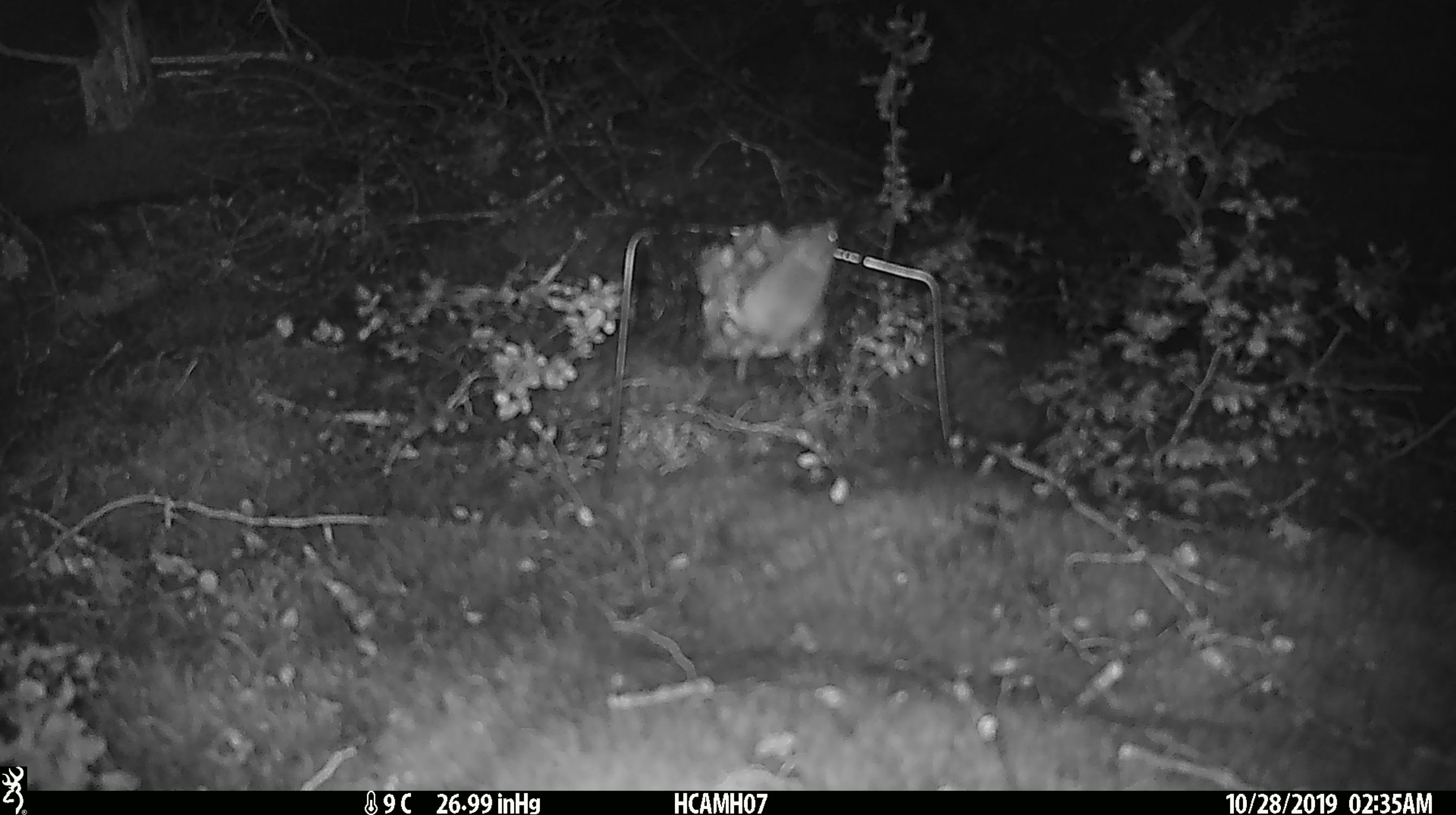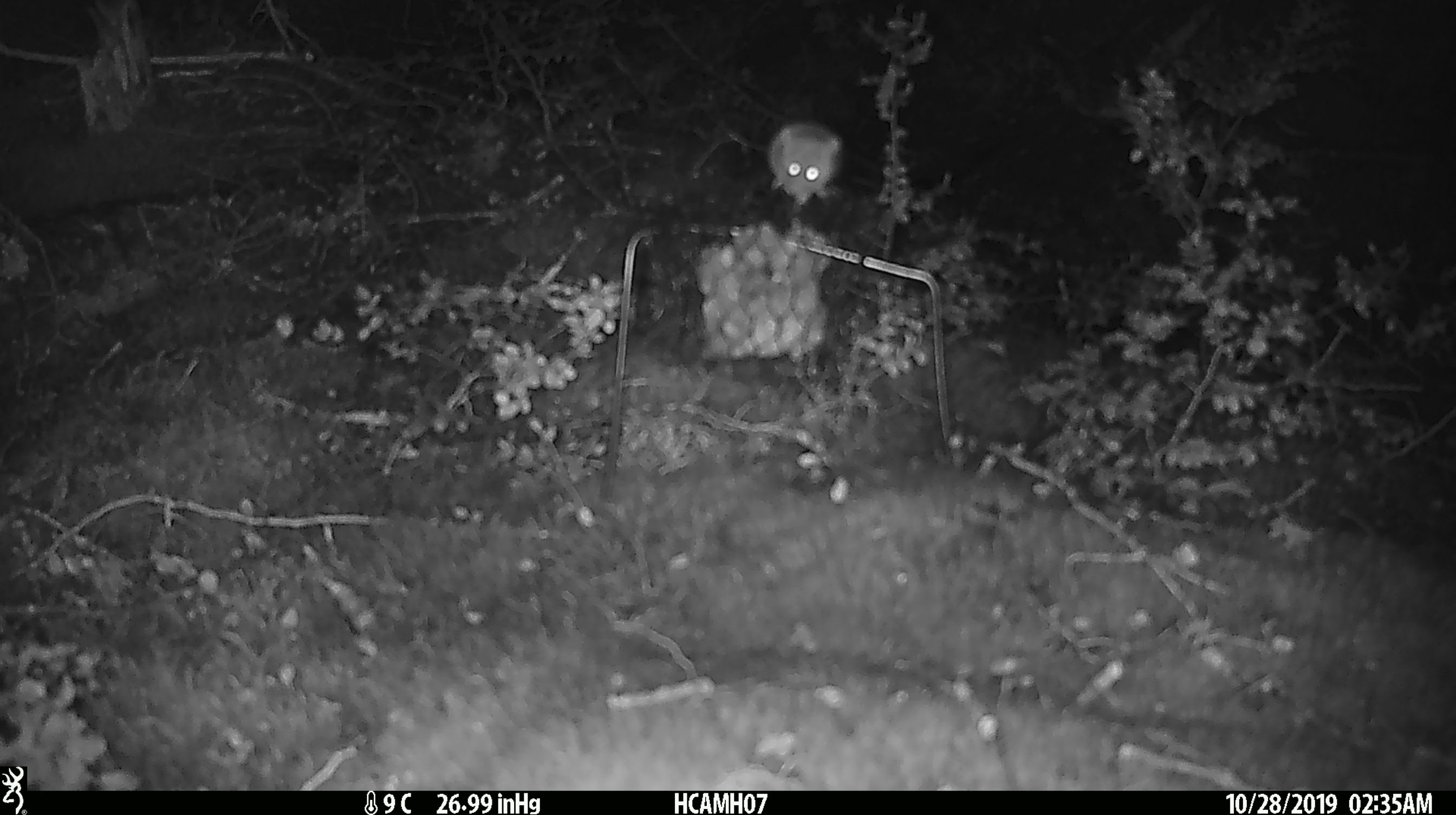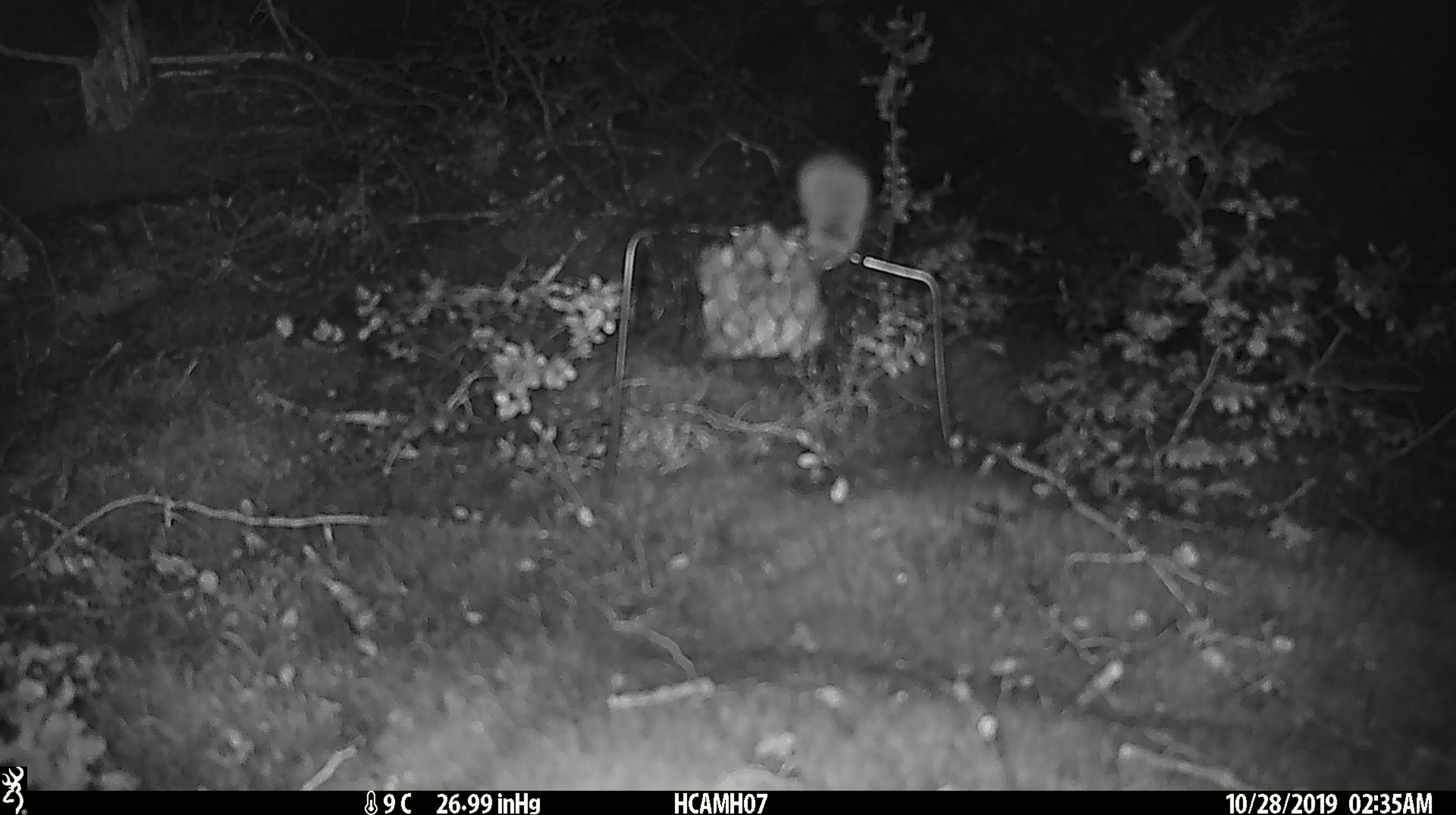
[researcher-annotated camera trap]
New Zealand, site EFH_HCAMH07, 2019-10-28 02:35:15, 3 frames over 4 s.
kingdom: Animalia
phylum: Chordata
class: Mammalia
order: Rodentia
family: Muridae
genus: Mus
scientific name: Mus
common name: mouse